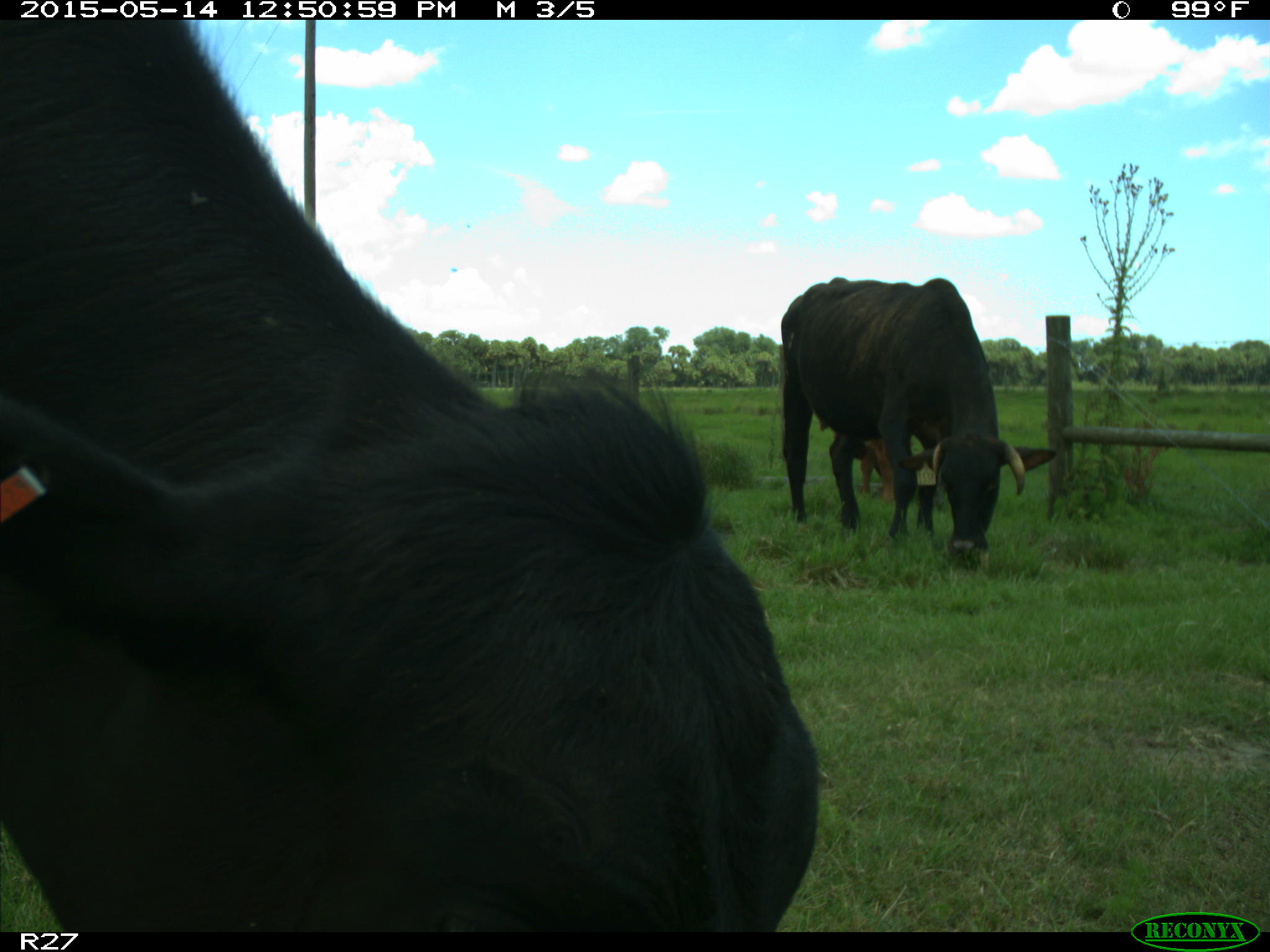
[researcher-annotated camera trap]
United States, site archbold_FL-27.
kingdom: Animalia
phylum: Chordata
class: Mammalia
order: Artiodactyla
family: Bovidae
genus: Bos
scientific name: Bos taurus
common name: domestic cow